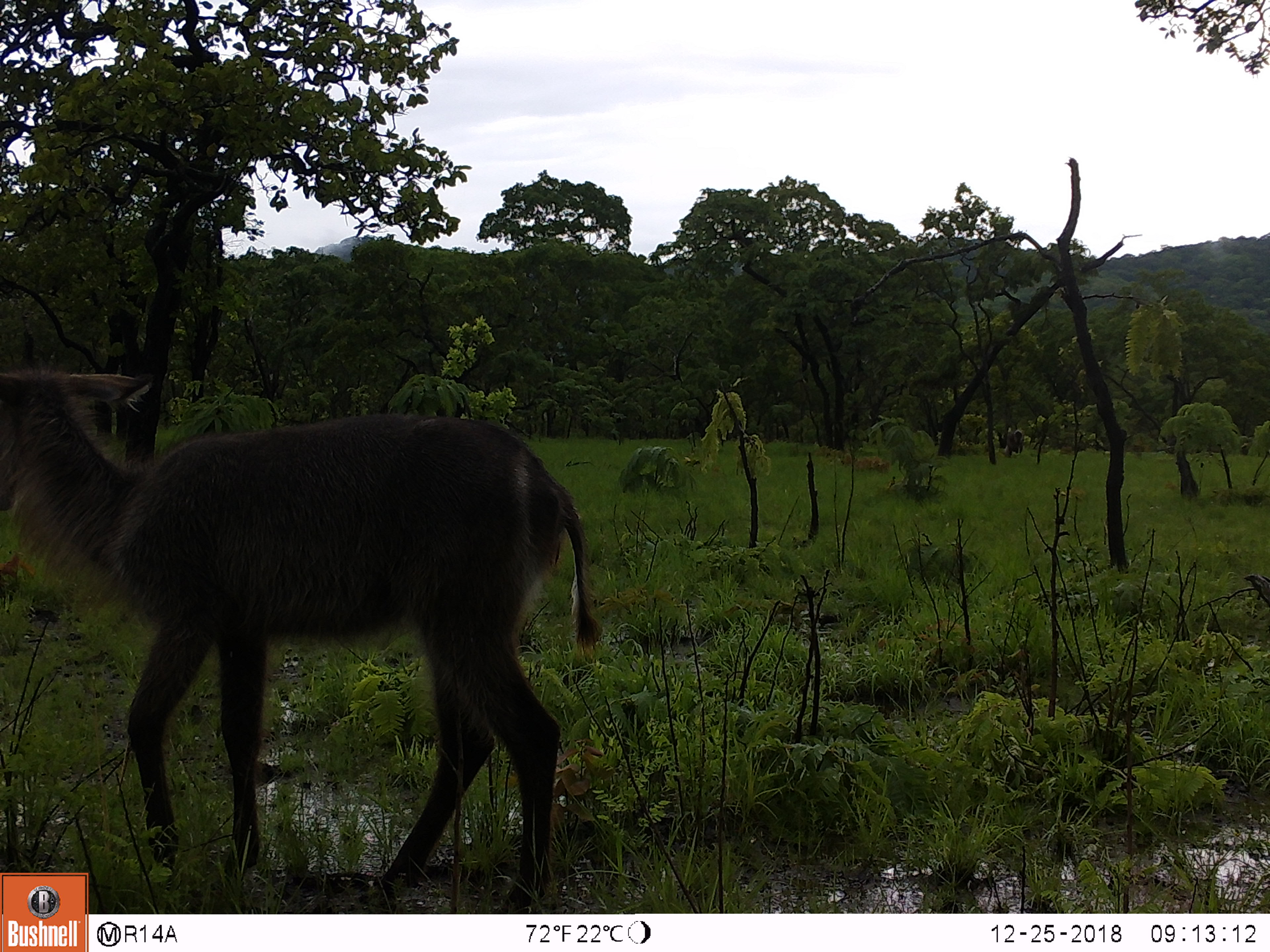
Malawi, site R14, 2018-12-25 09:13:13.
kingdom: Animalia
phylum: Chordata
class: Mammalia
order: Artiodactyla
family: Bovidae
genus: Kobus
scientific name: Kobus ellipsiprymnus ellipsiprymnus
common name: common waterbuck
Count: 1.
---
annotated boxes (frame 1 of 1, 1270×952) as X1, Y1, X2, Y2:
common waterbuck: 2, 354, 604, 866